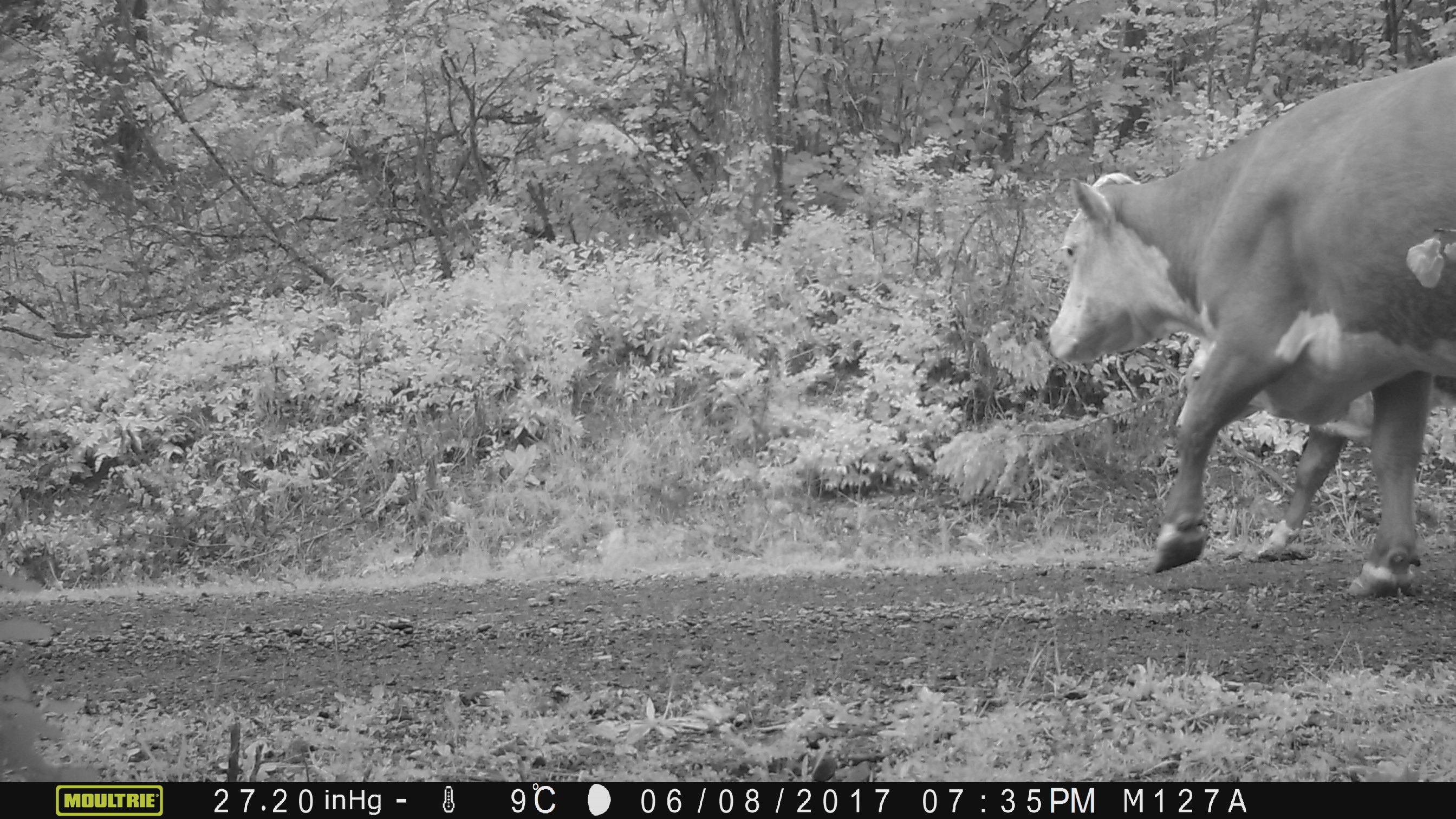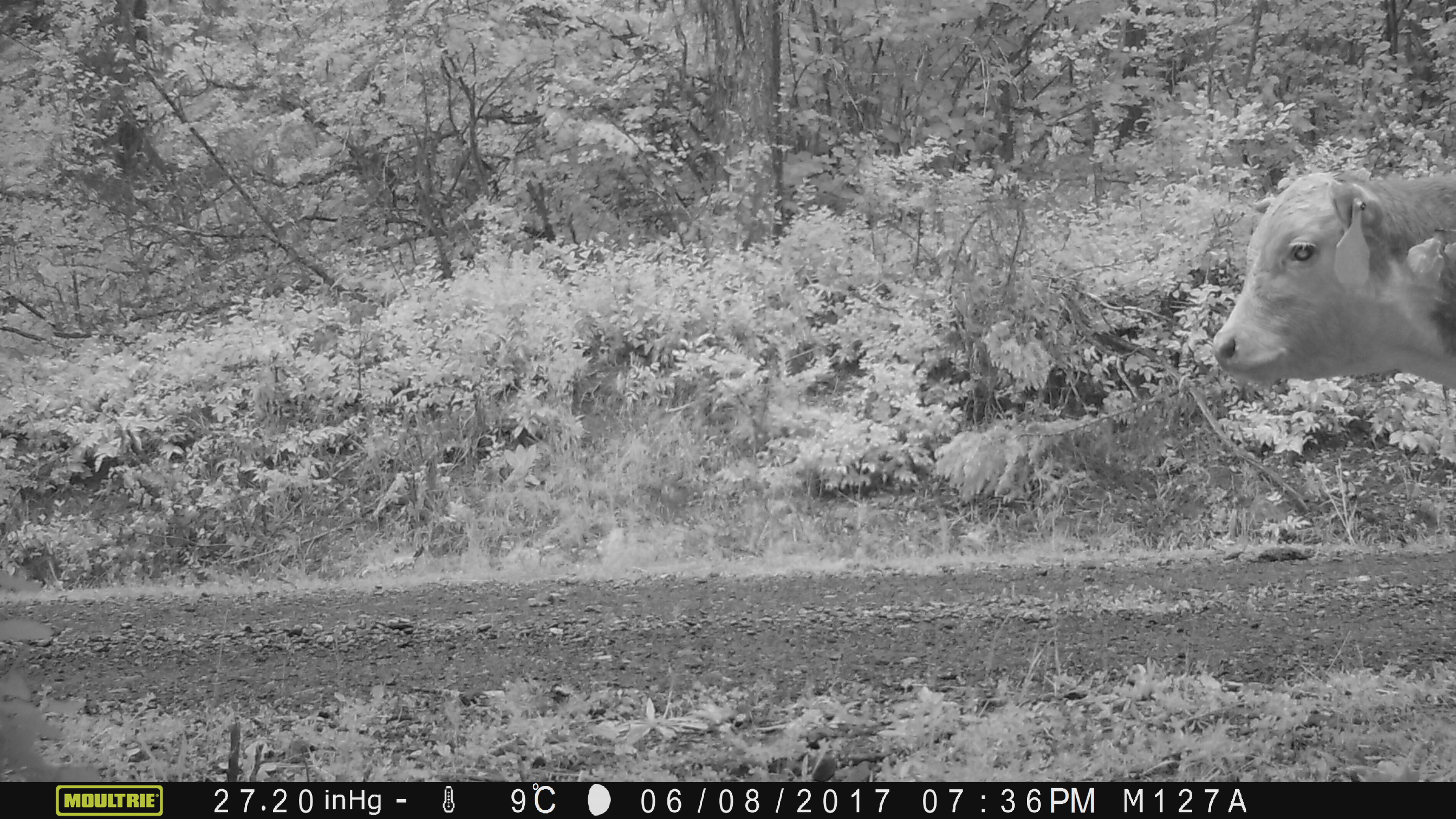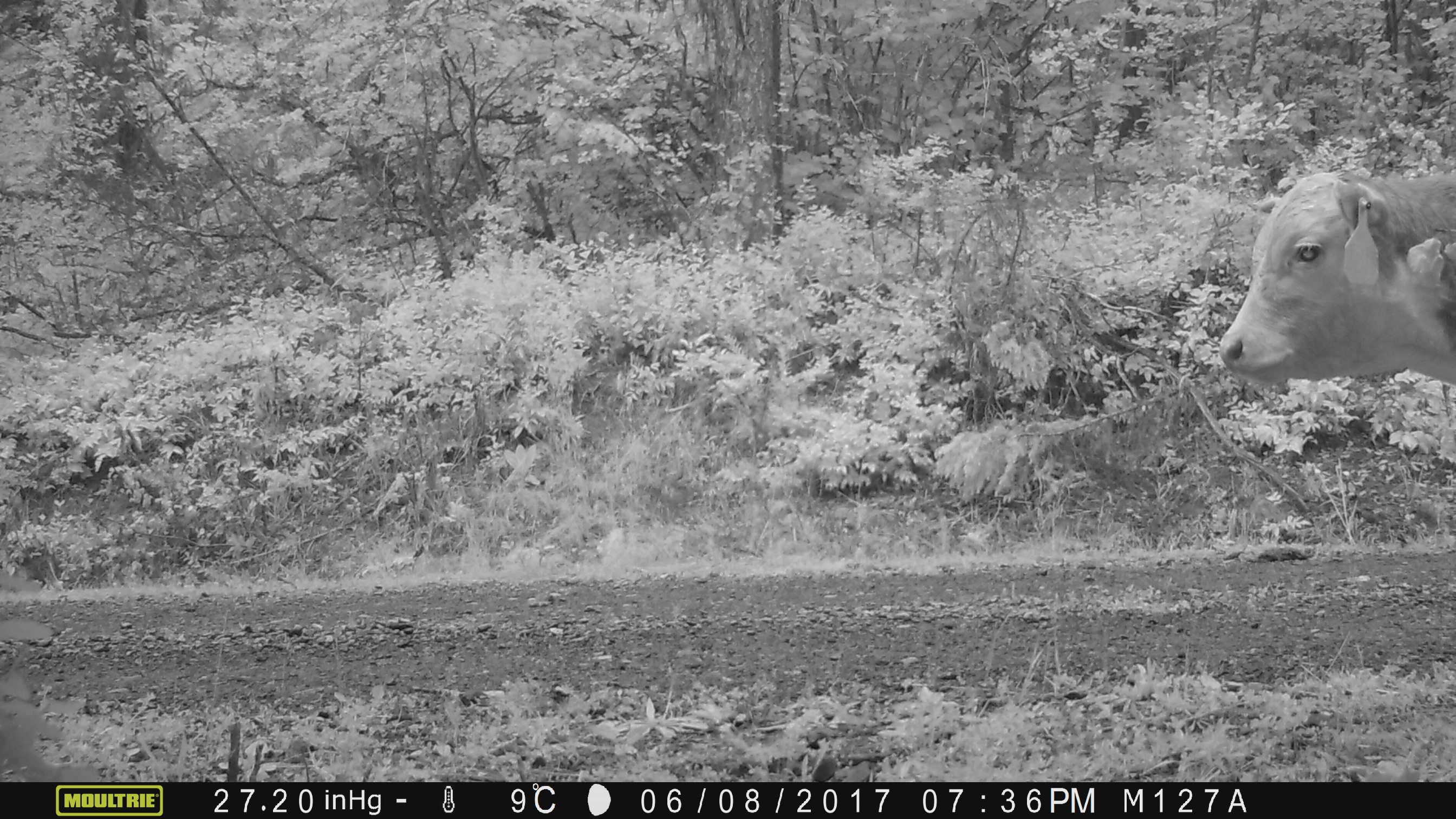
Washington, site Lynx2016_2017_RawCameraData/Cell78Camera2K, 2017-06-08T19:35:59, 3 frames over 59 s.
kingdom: Animalia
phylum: Chordata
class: Mammalia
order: Artiodactyla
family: Bovidae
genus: Bos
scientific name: Bos taurus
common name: domestic cattle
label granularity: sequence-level